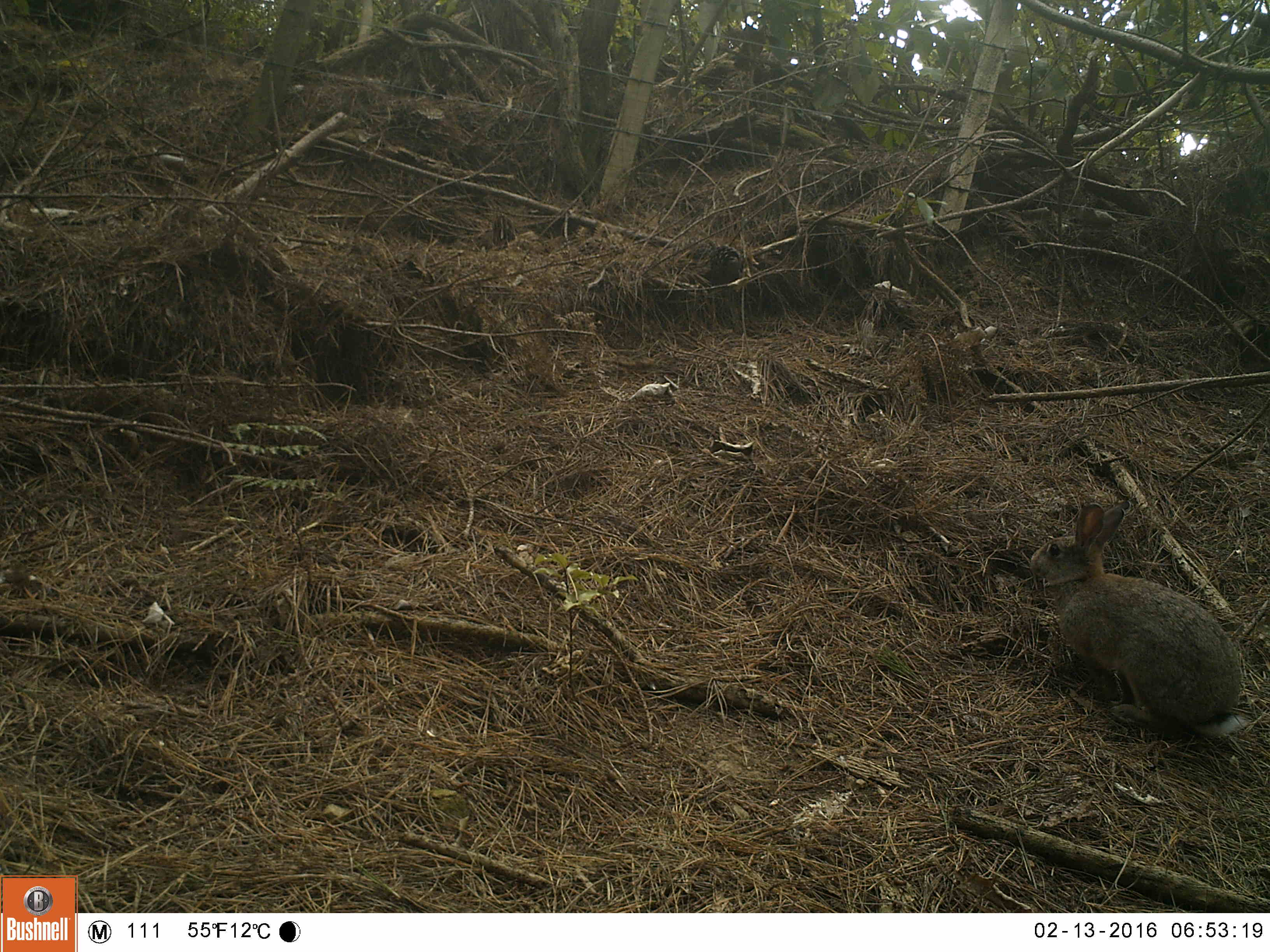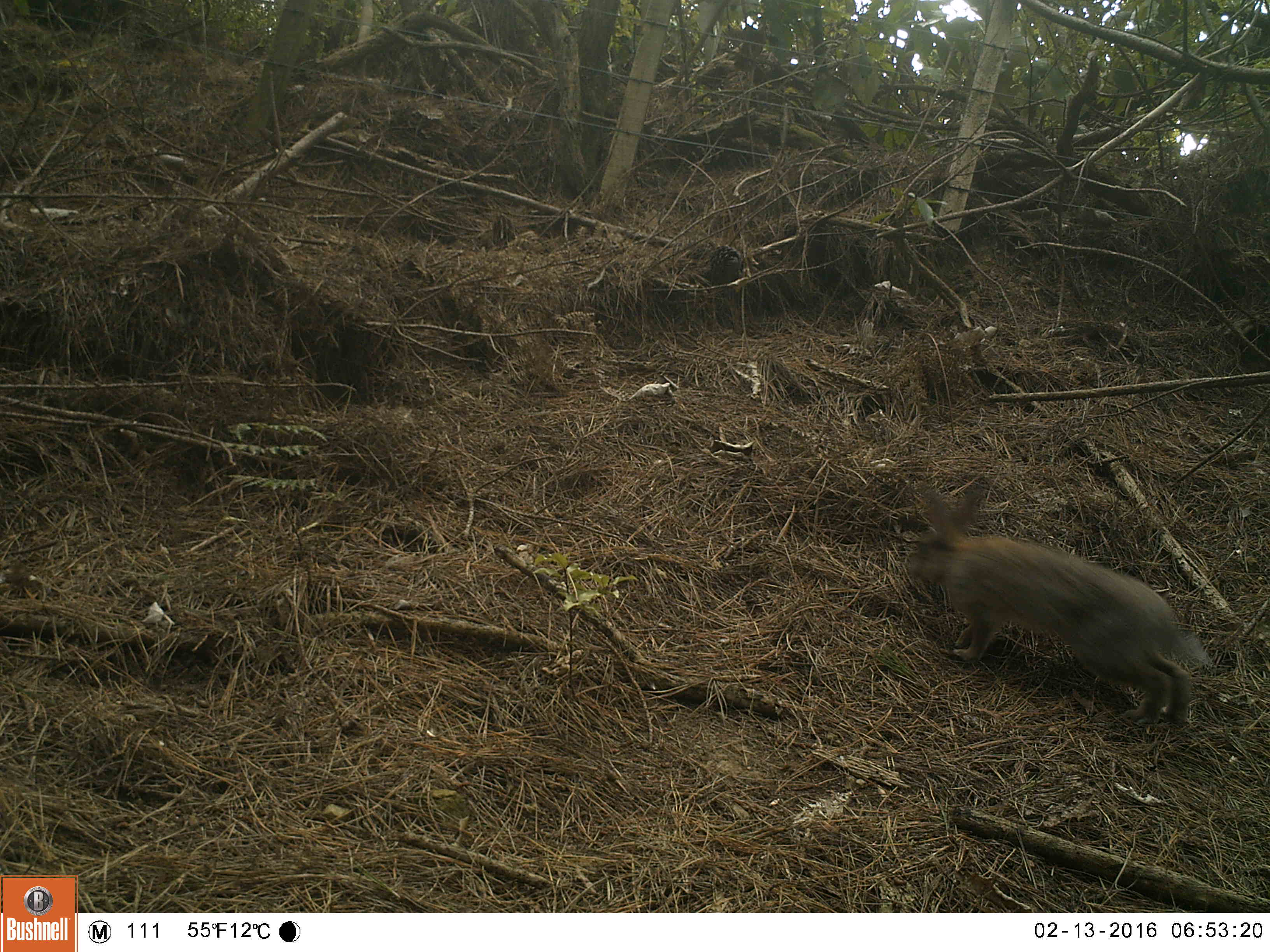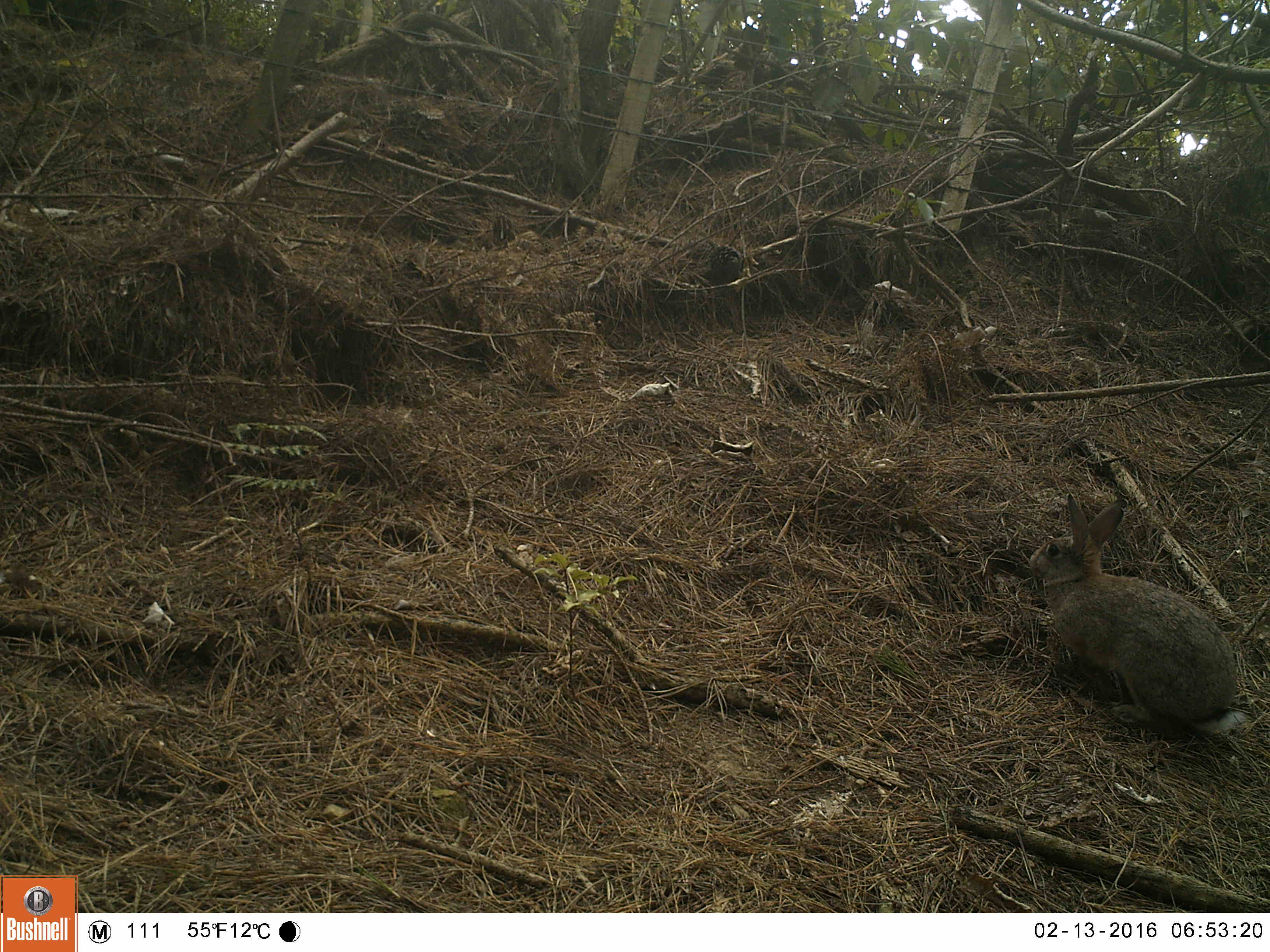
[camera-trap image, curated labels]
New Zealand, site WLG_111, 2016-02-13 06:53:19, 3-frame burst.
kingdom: Animalia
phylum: Chordata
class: Mammalia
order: Lagomorpha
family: Leporidae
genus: Oryctolagus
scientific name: Oryctolagus cuniculus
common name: european rabbit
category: rabbit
Rabbit (european rabbit) (Oryctolagus cuniculus).